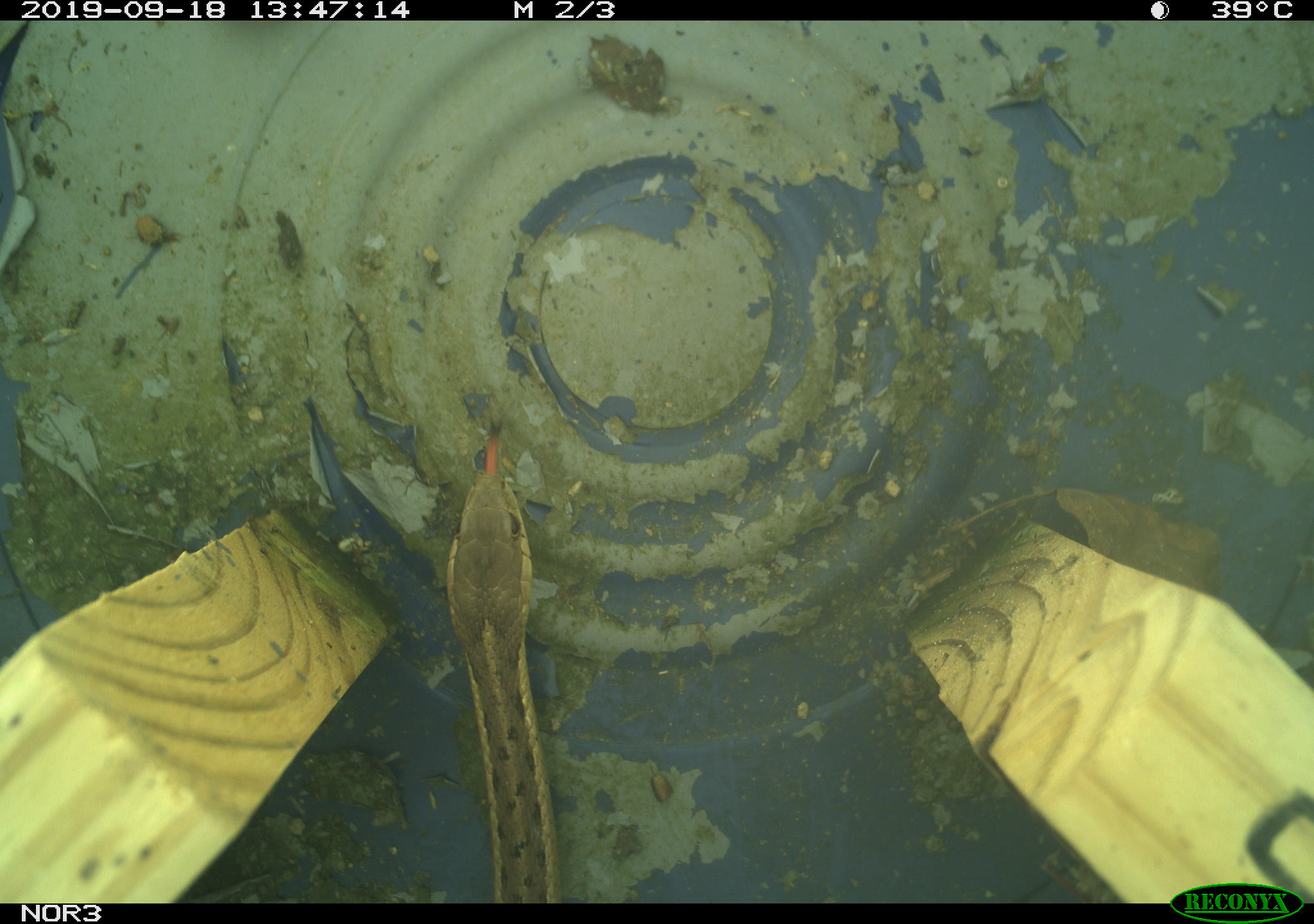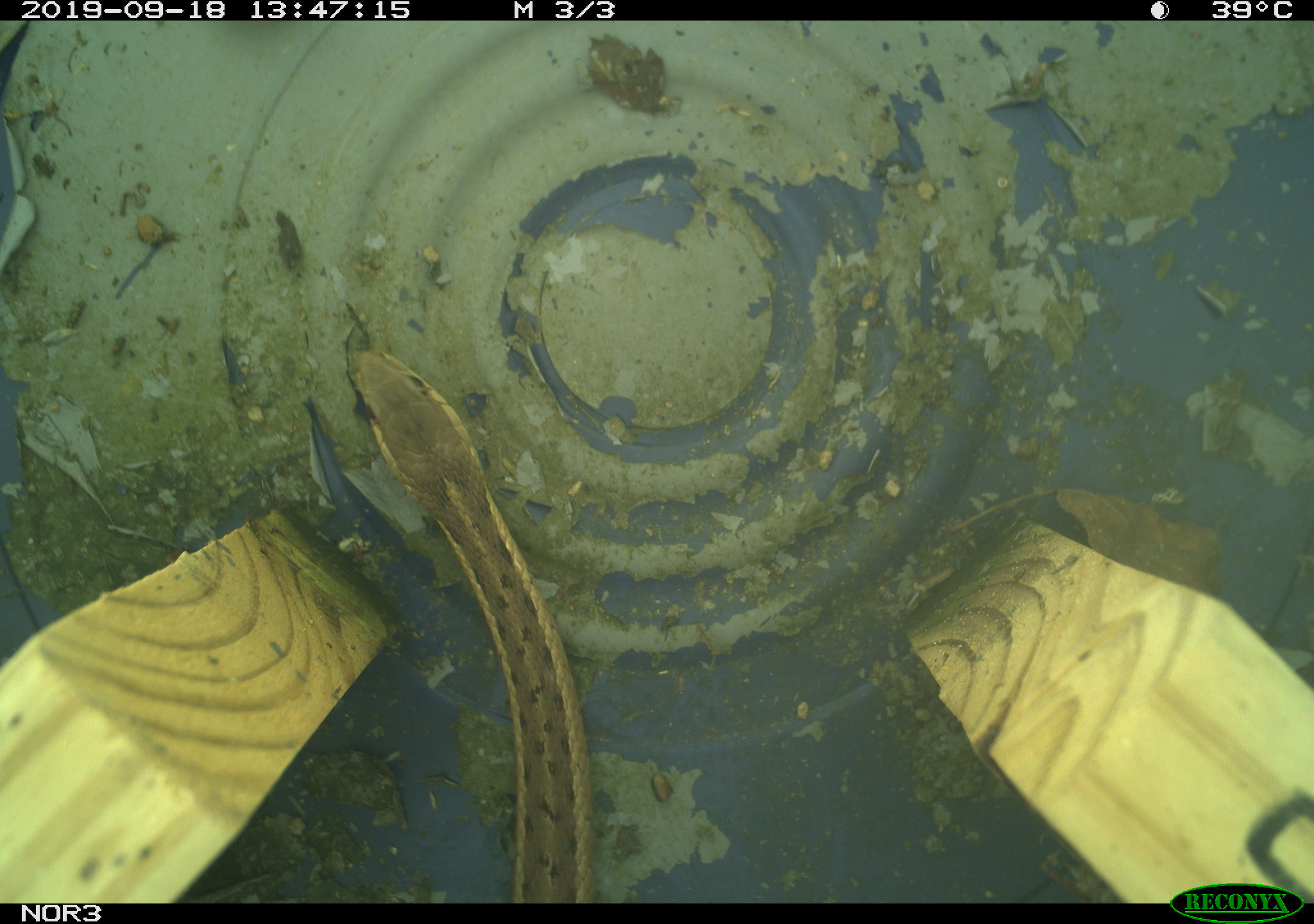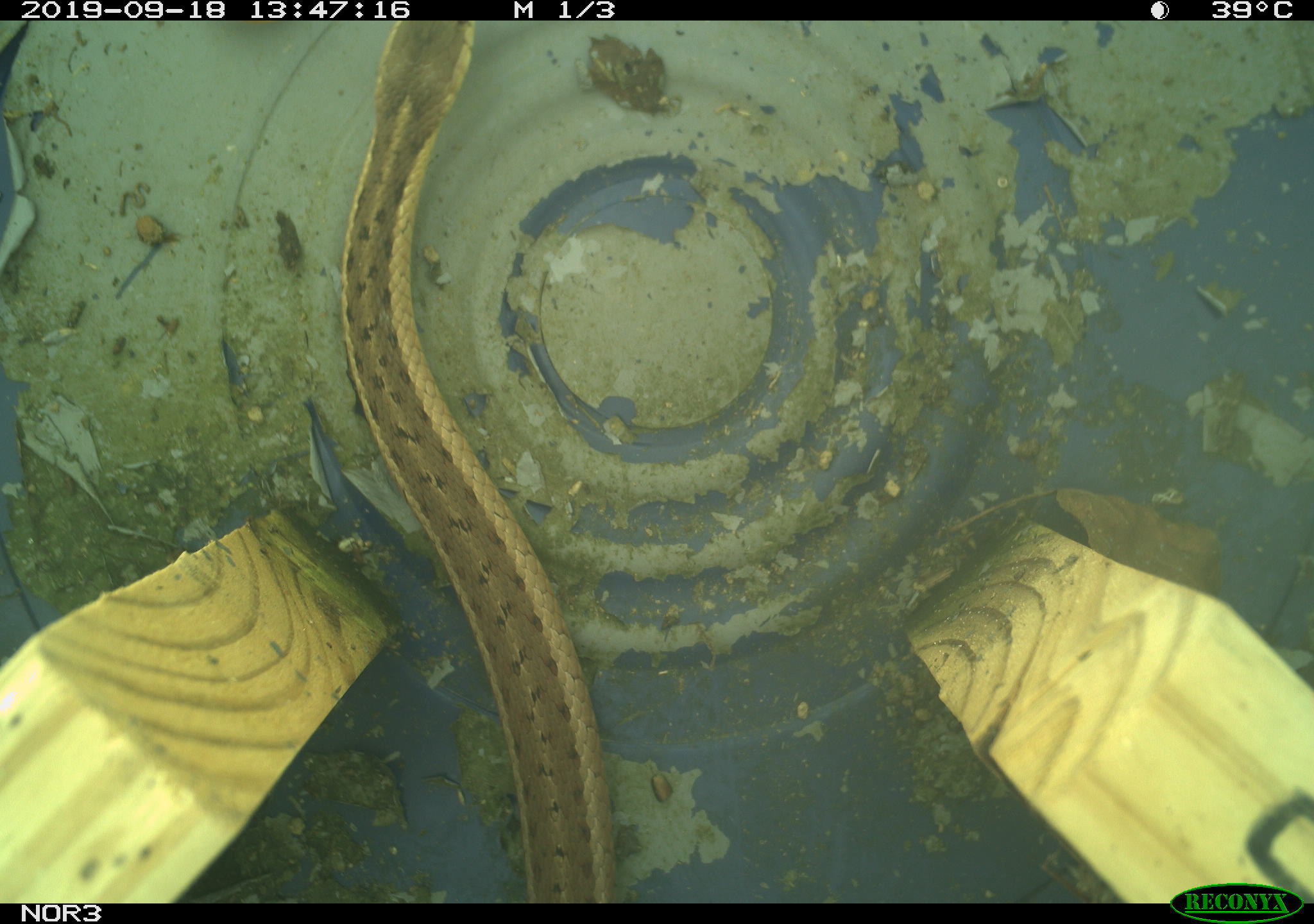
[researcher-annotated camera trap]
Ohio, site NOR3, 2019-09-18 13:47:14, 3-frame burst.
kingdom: Animalia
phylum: Chordata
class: Reptilia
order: Squamata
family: Colubridae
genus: Thamnophis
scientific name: Thamnophis sirtalis sirtalis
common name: eastern gartersnake